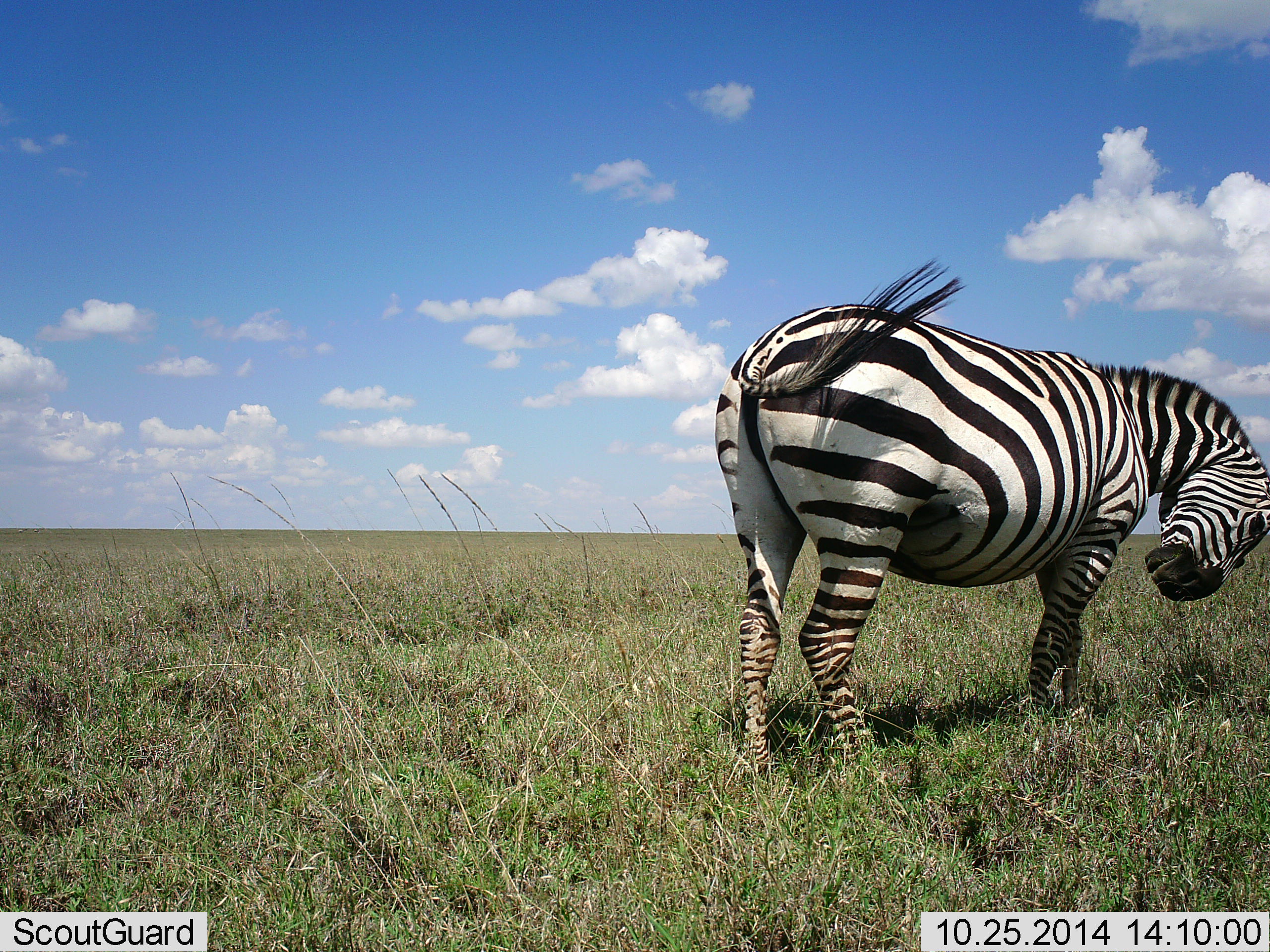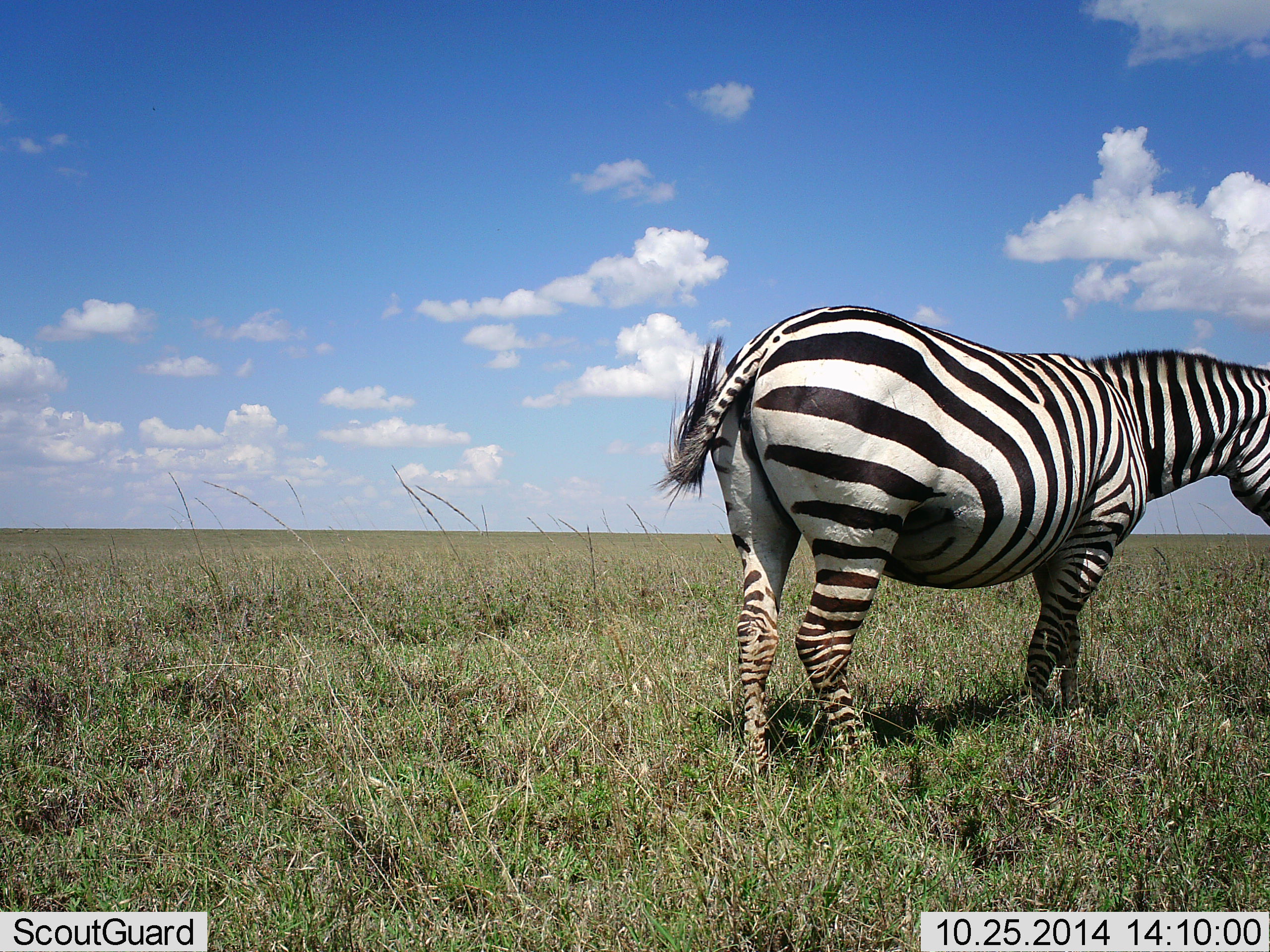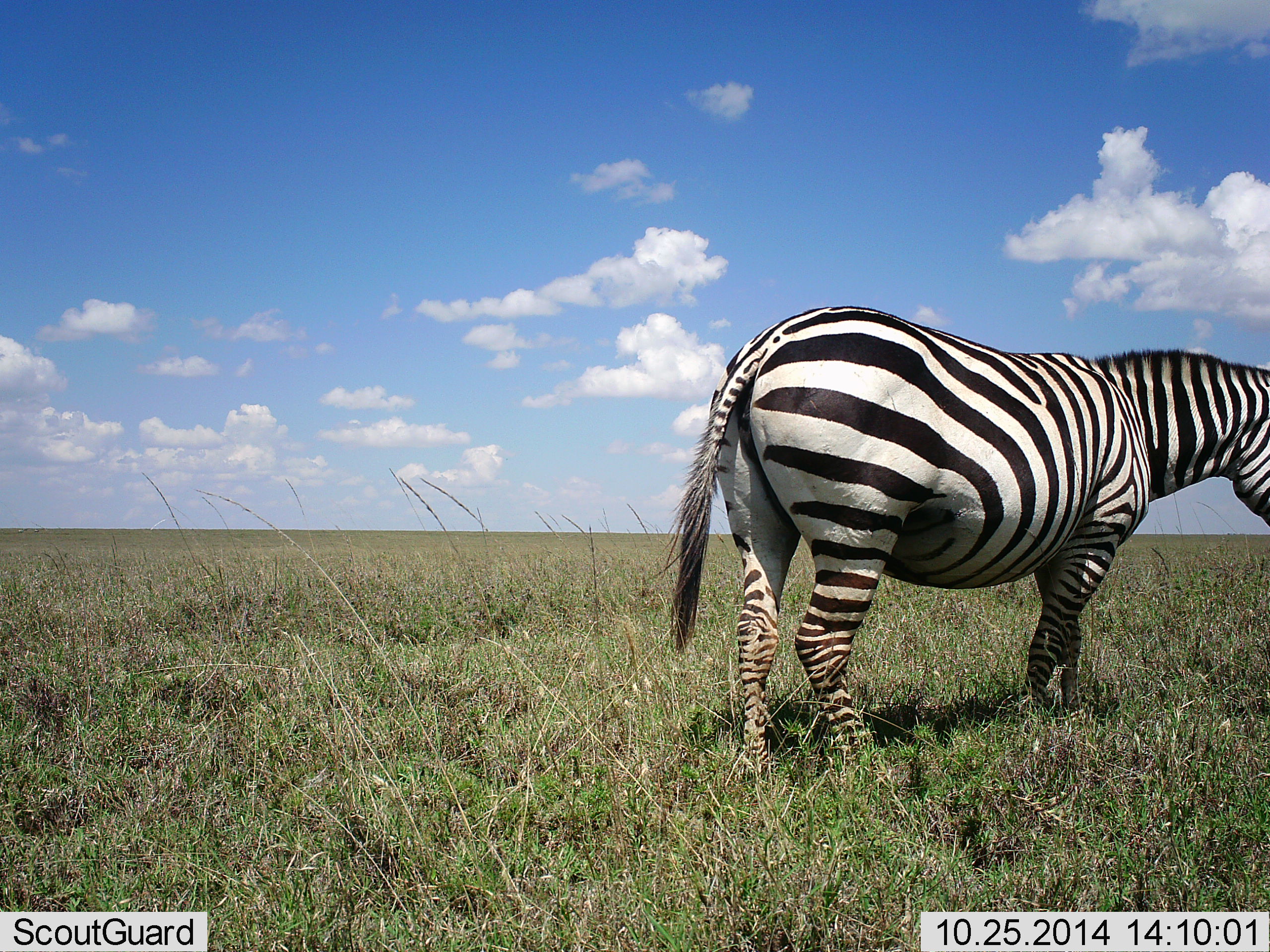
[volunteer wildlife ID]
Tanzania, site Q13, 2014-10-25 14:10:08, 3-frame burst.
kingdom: Animalia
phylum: Chordata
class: Mammalia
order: Perissodactyla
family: Equidae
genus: Equus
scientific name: Equus quagga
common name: plains zebra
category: zebra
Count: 1.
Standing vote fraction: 90%.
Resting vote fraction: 0%.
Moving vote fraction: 0%.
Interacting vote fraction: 0%.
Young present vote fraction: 0%.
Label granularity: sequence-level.